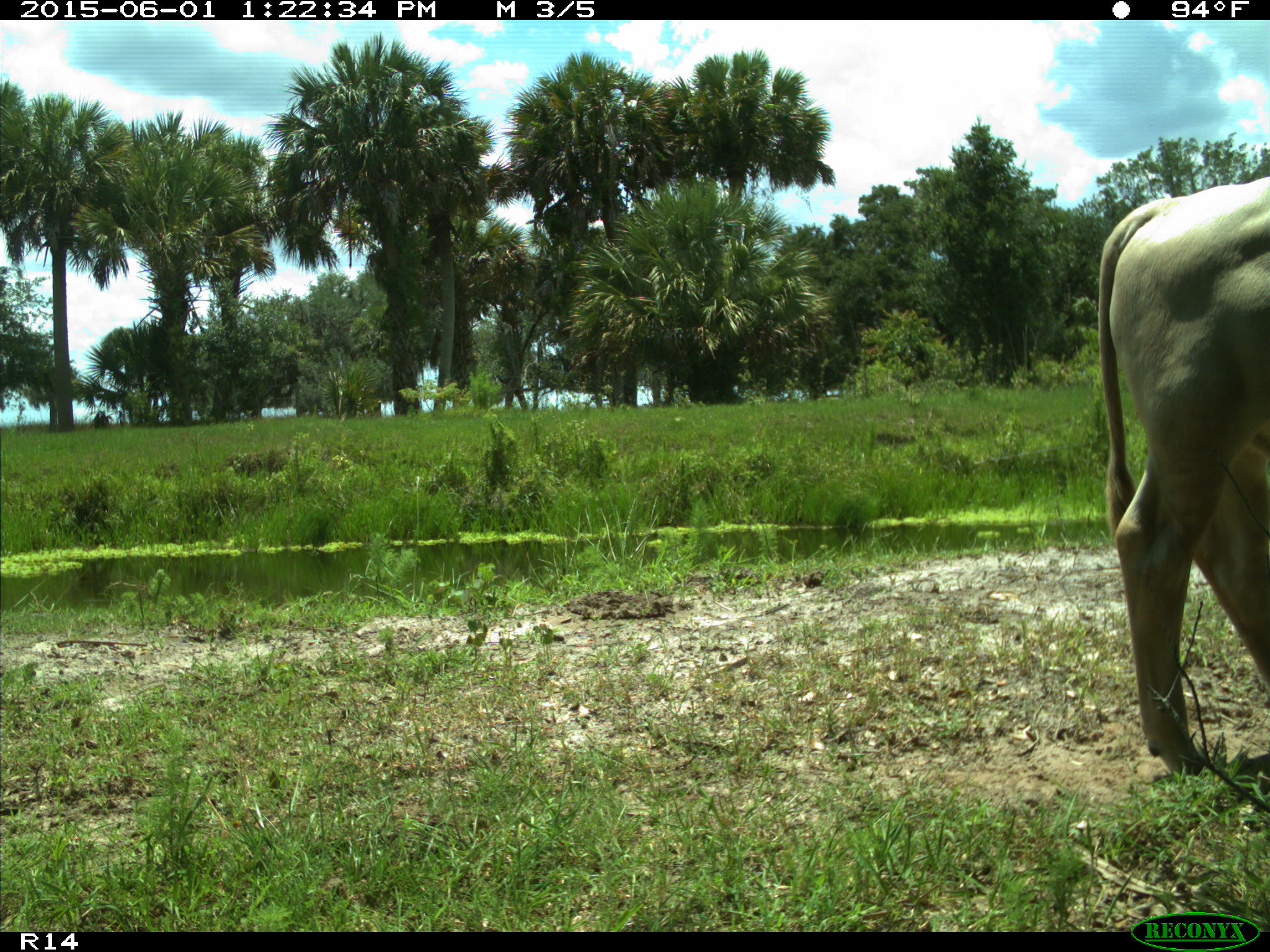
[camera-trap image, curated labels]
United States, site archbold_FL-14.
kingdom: Animalia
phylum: Chordata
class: Mammalia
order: Artiodactyla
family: Bovidae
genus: Bos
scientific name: Bos taurus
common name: domestic cow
Bos taurus (domestic cow).